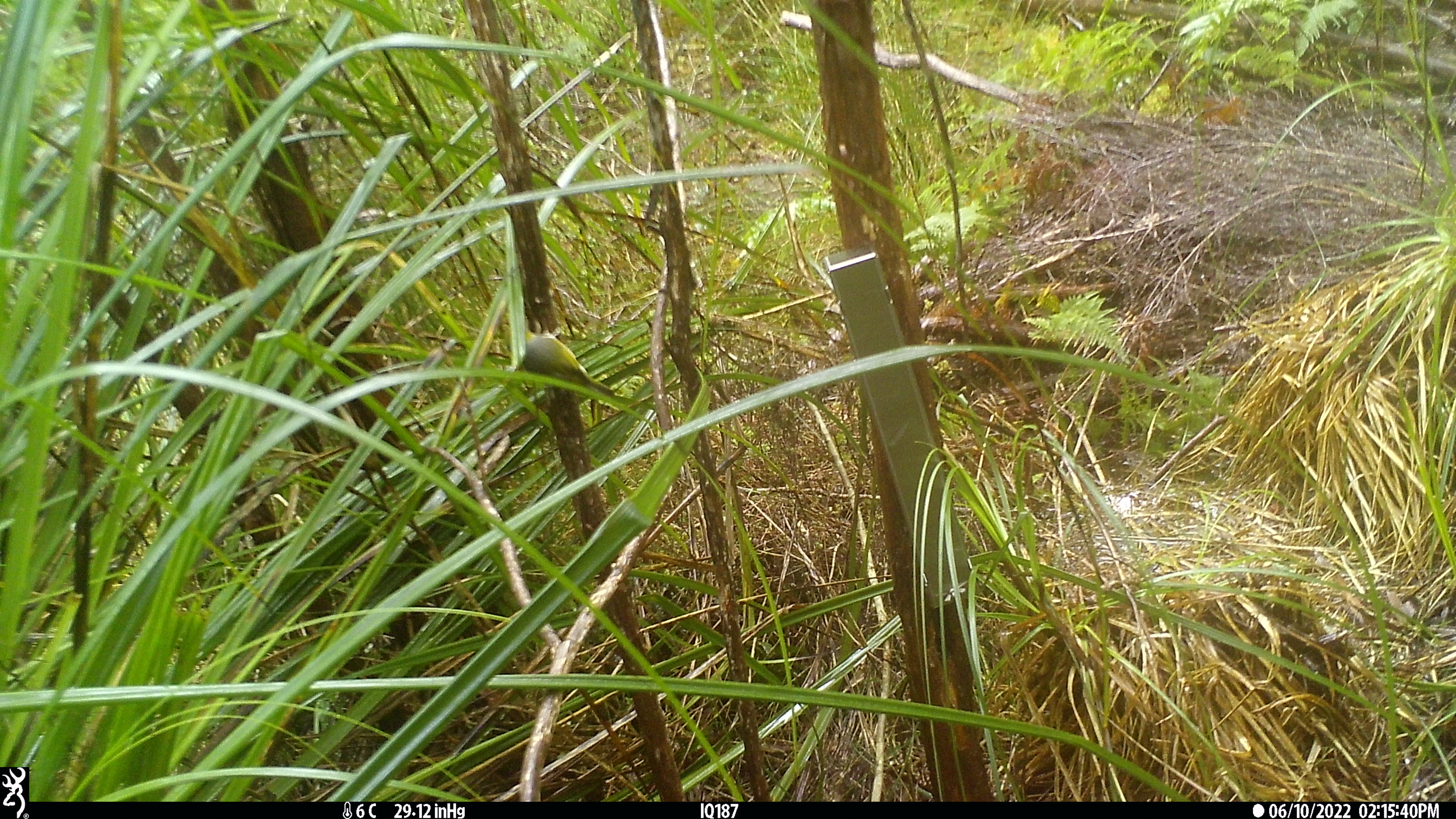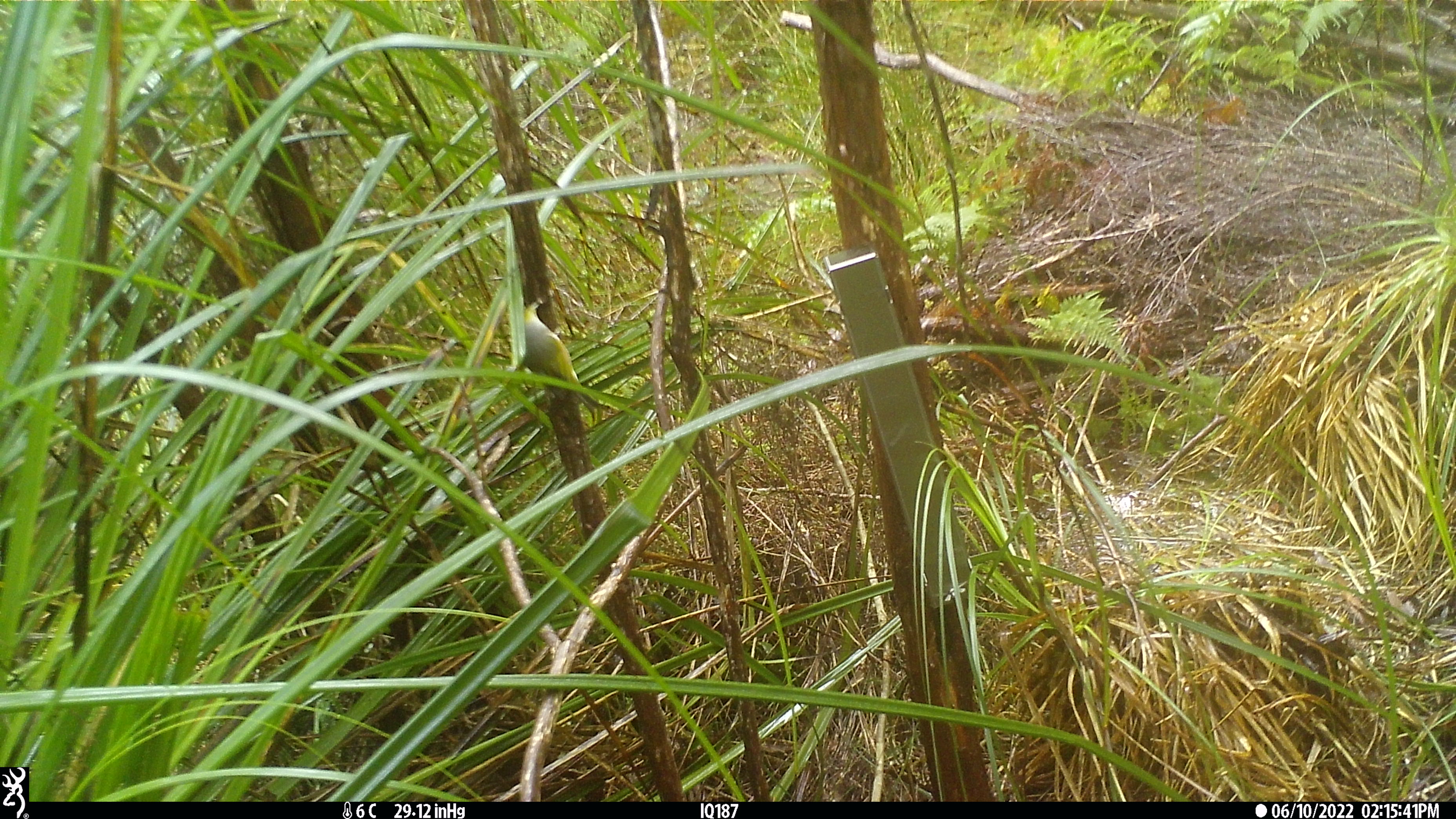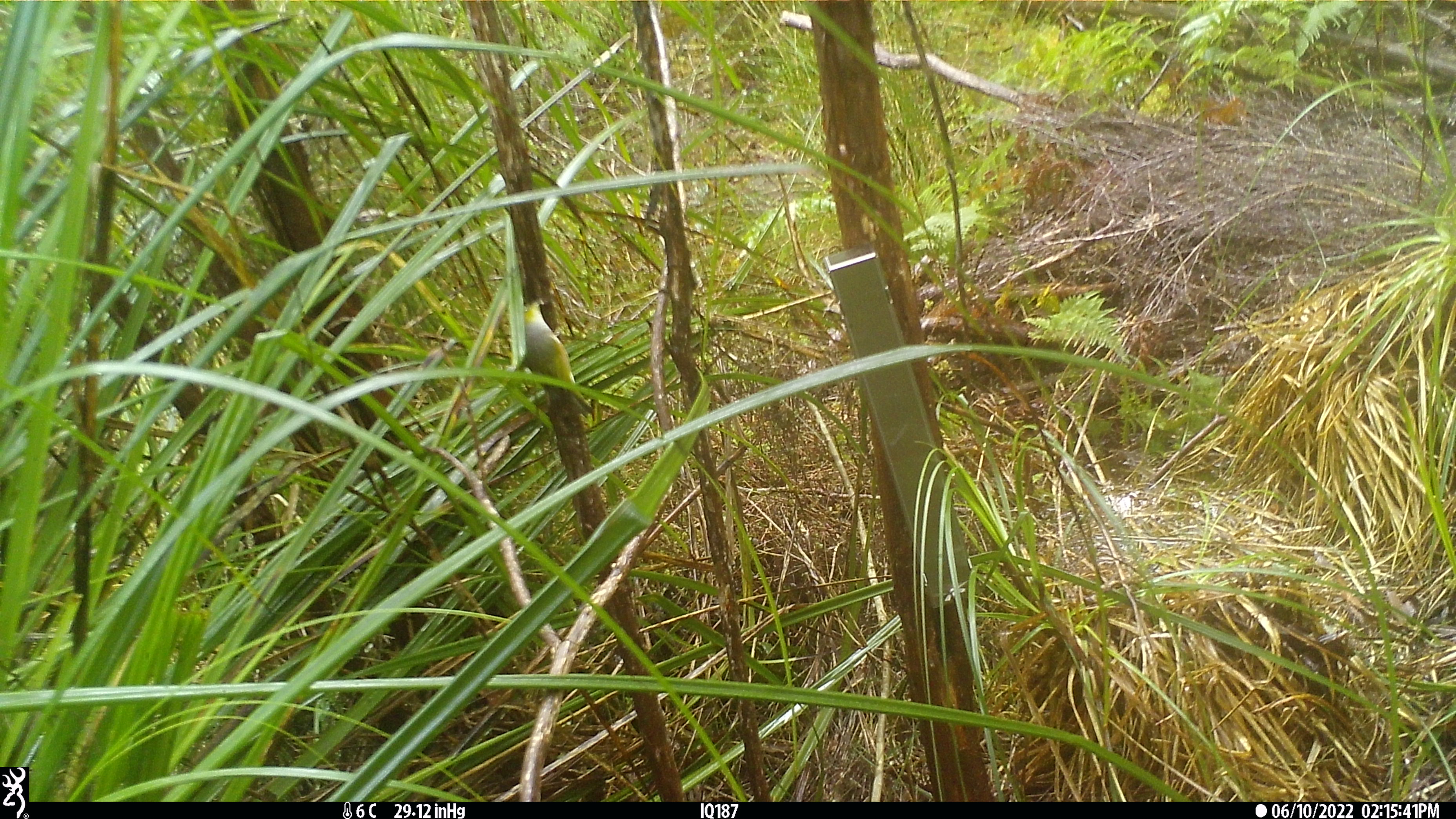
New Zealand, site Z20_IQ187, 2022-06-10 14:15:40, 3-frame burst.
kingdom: Animalia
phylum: Chordata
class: Aves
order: Passeriformes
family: Zosteropidae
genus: Zosterops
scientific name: Zosterops lateralis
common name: silvereye